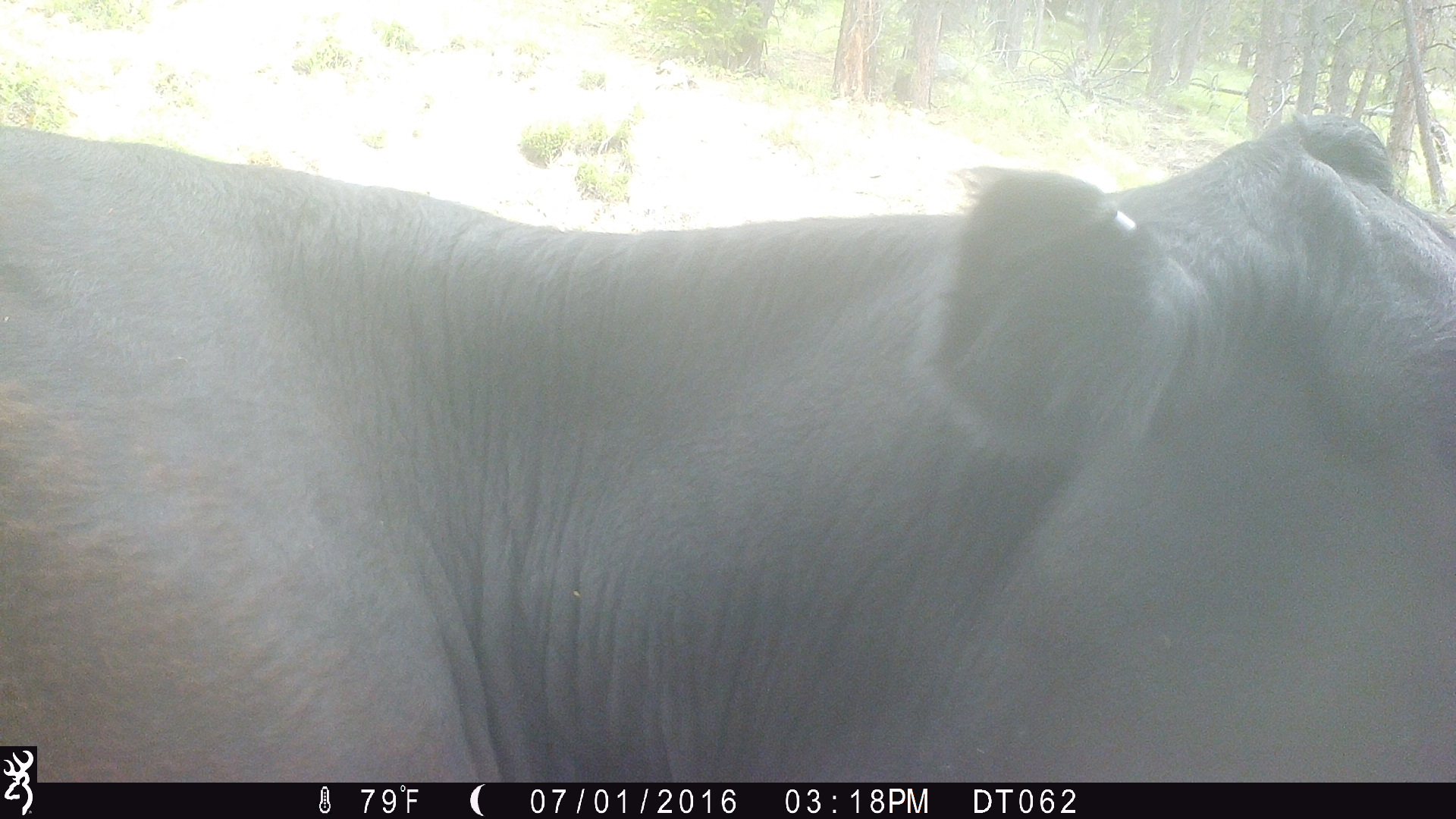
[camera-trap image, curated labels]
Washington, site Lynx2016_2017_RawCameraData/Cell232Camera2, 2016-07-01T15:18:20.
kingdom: Animalia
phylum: Chordata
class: Mammalia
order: Artiodactyla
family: Bovidae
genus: Bos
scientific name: Bos taurus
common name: domestic cattle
Domestic cattle (Bos taurus). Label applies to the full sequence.